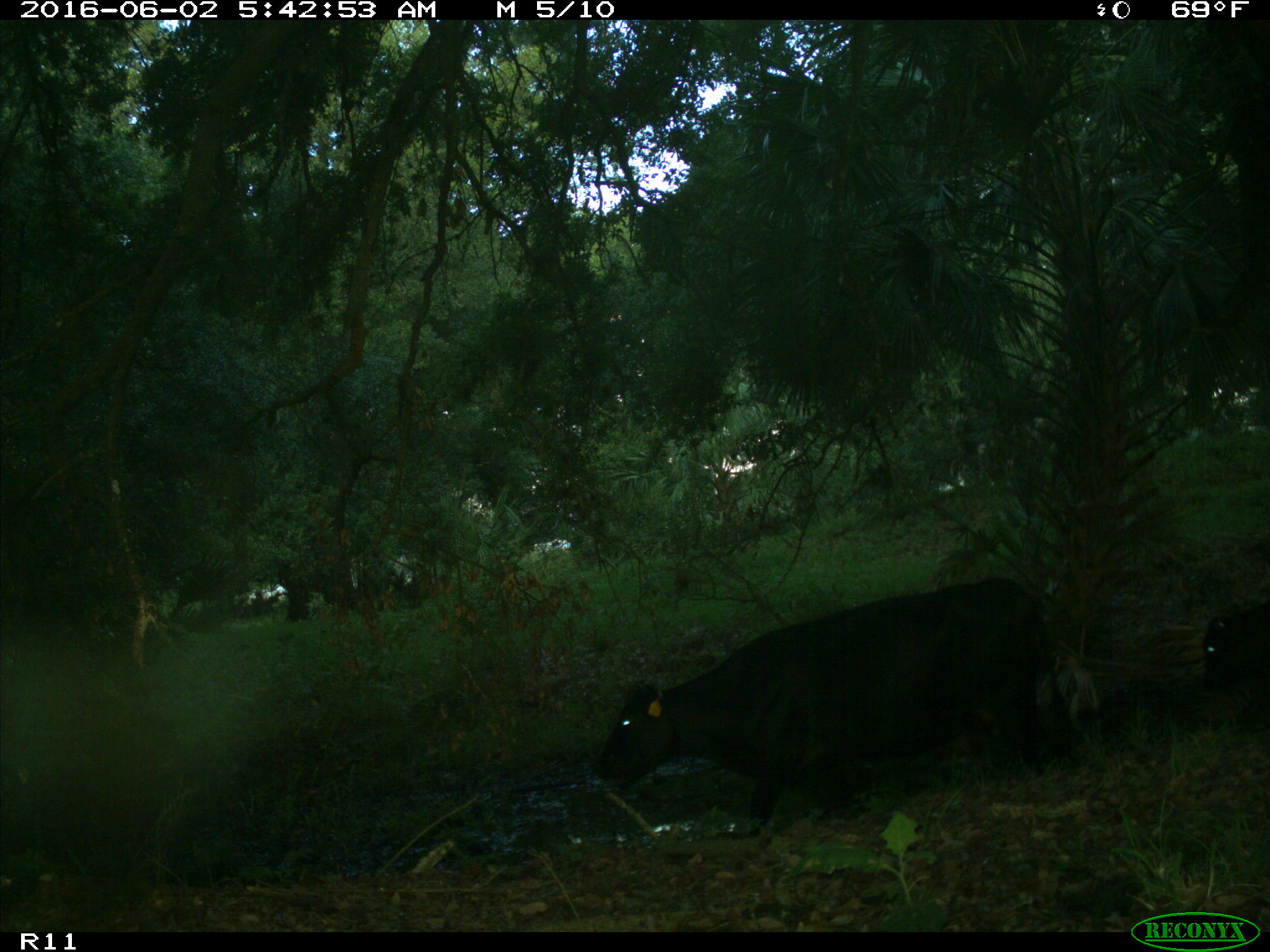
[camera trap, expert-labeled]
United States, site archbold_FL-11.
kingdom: Animalia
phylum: Chordata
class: Mammalia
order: Artiodactyla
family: Bovidae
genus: Bos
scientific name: Bos taurus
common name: domestic cow